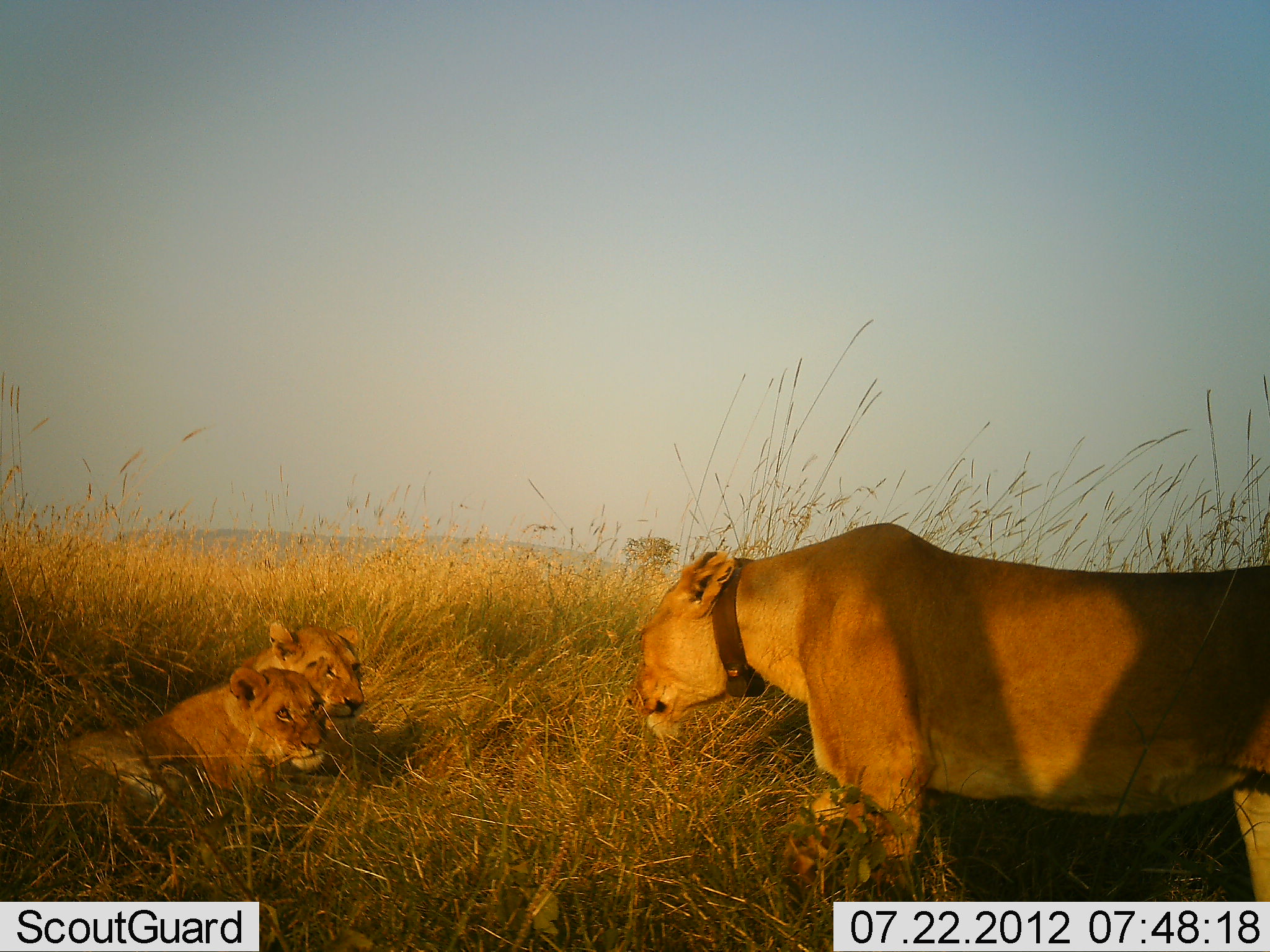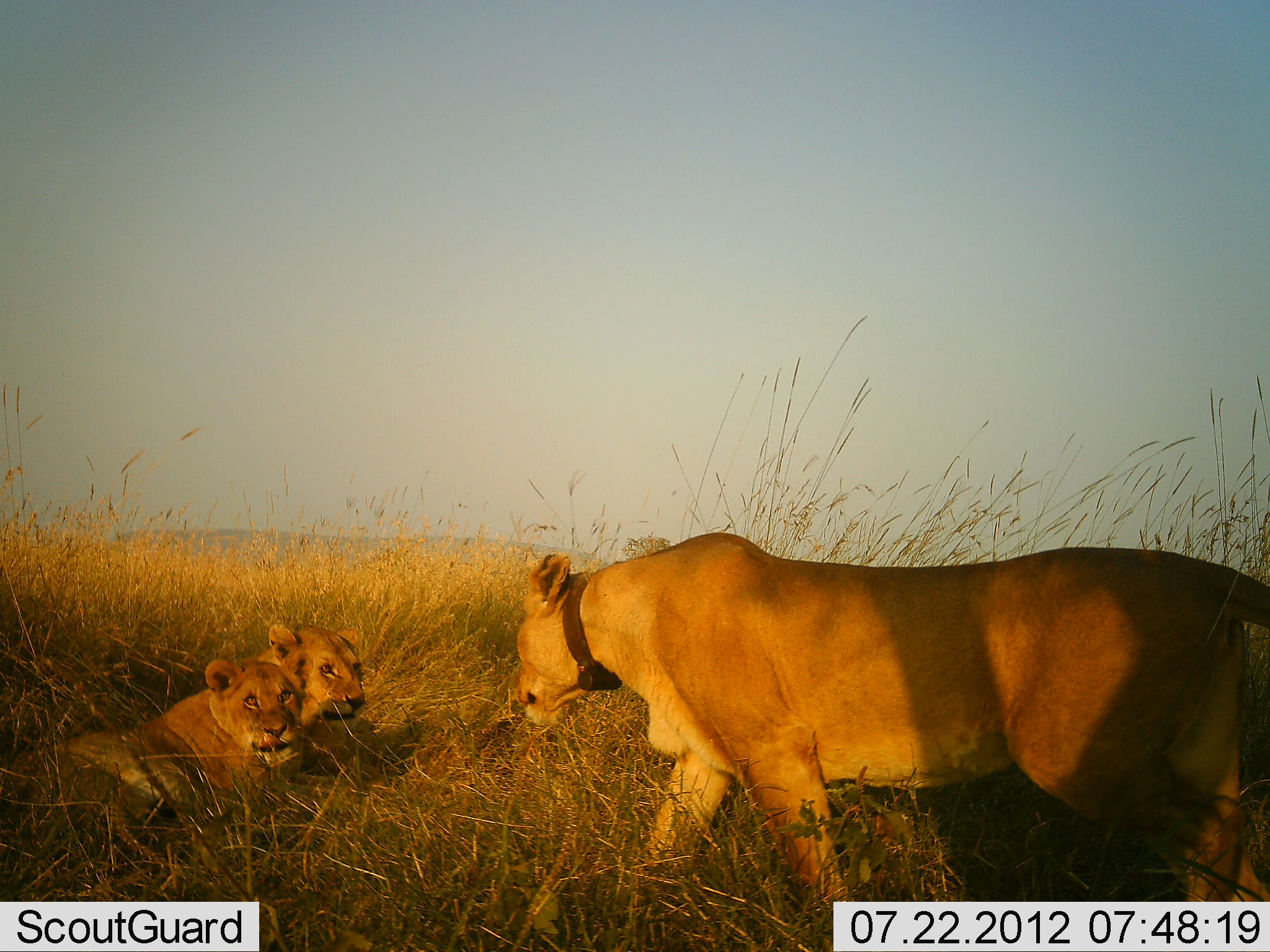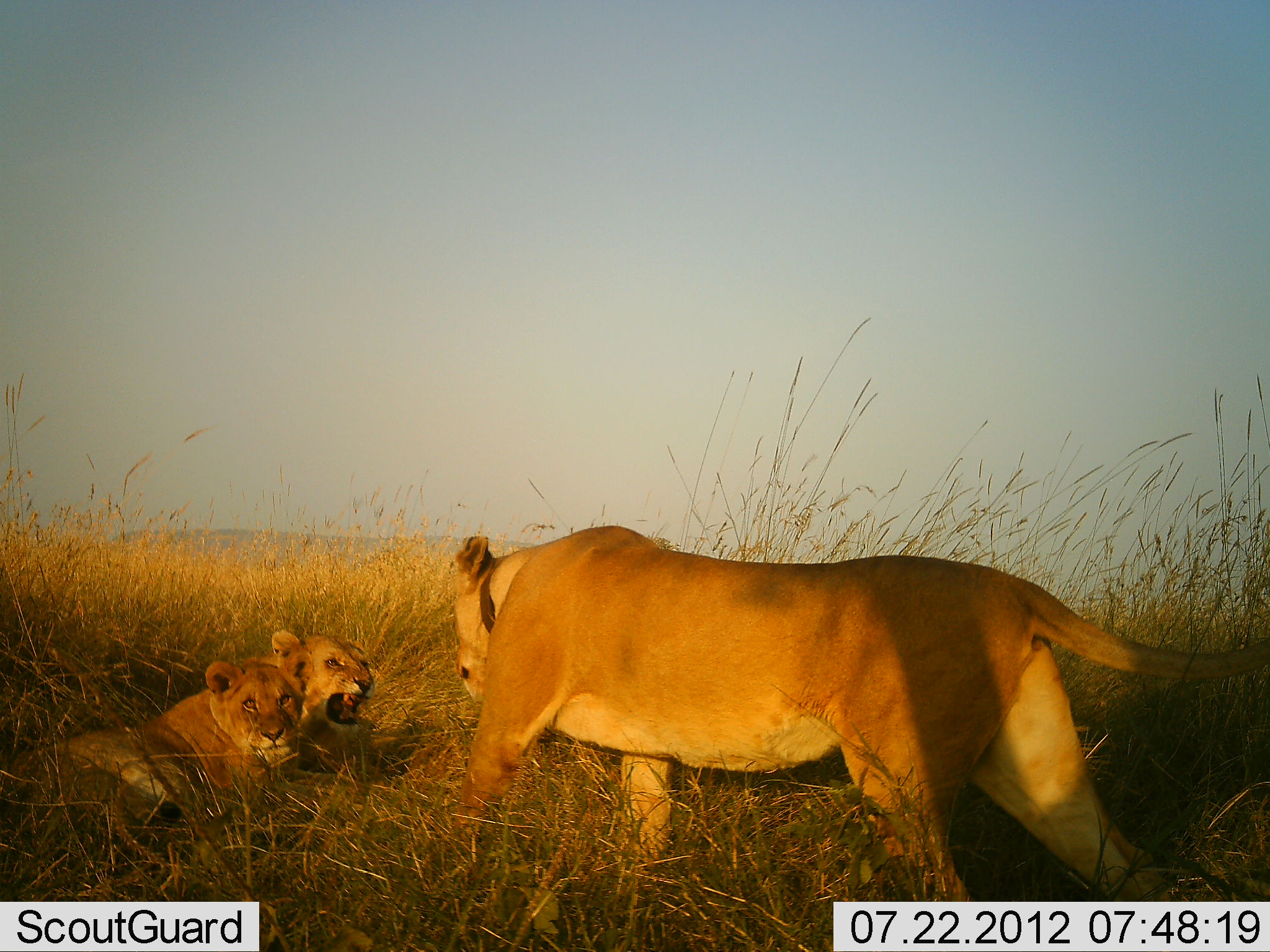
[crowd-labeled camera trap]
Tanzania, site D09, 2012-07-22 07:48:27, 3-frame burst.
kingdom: Animalia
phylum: Chordata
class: Mammalia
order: Carnivora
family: Felidae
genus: Panthera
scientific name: Panthera leo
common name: lion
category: lionfemale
Lionfemale (lion) (Panthera leo), count 3. Behavior (volunteer vote fractions): standing 30%, resting 80%, moving 70%, interacting 20%. Young present (vote fraction): 50%. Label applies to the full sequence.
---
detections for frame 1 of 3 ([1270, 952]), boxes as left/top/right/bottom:
animal: 622/522/1270/952; 0/667/371/834; 239/621/391/753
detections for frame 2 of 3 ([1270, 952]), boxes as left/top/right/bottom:
animal: 513/531/1270/952; 0/645/360/857; 251/623/386/792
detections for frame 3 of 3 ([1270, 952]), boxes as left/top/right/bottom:
animal: 449/526/1269/952; 0/650/362/847; 270/631/409/775